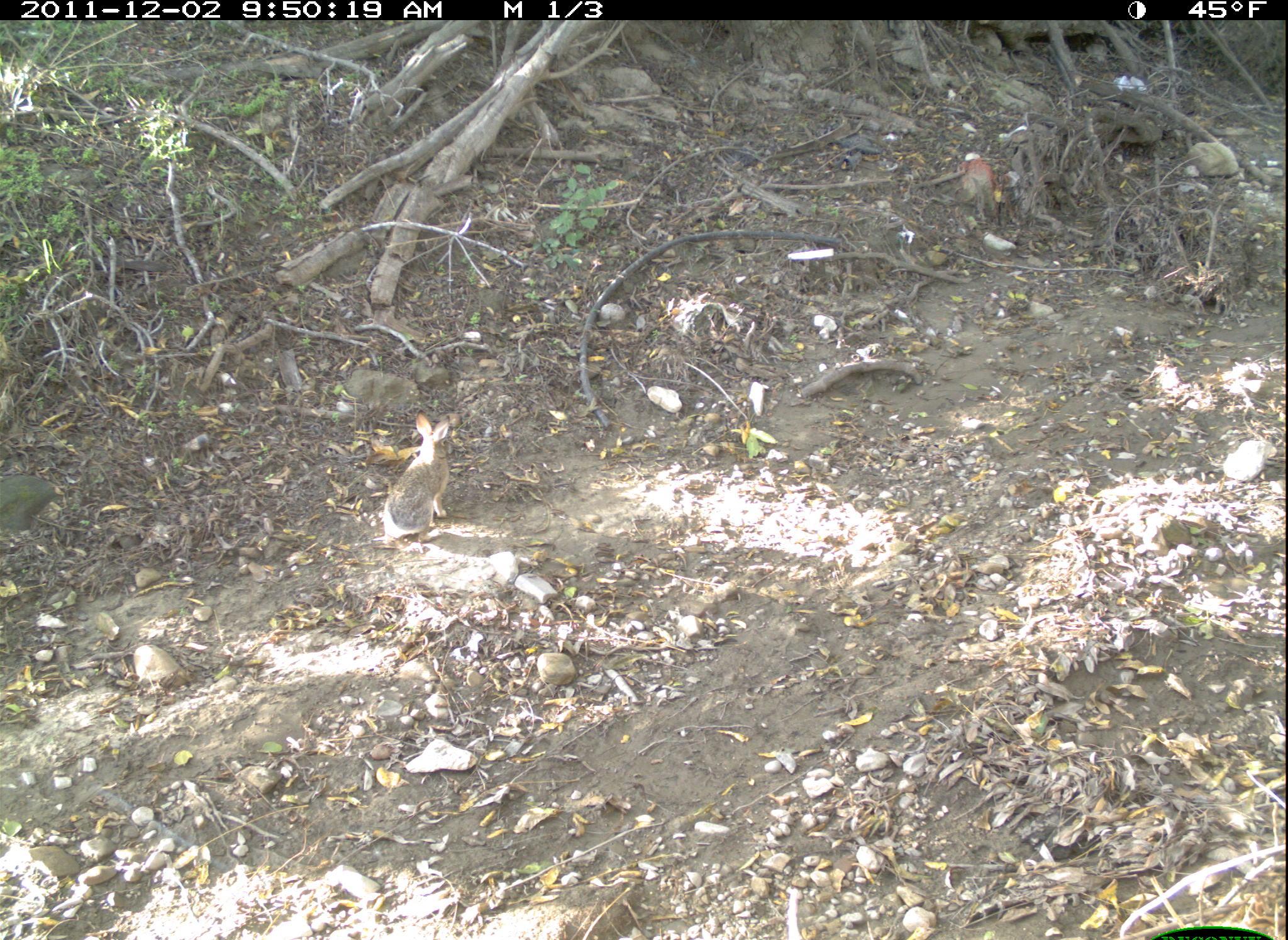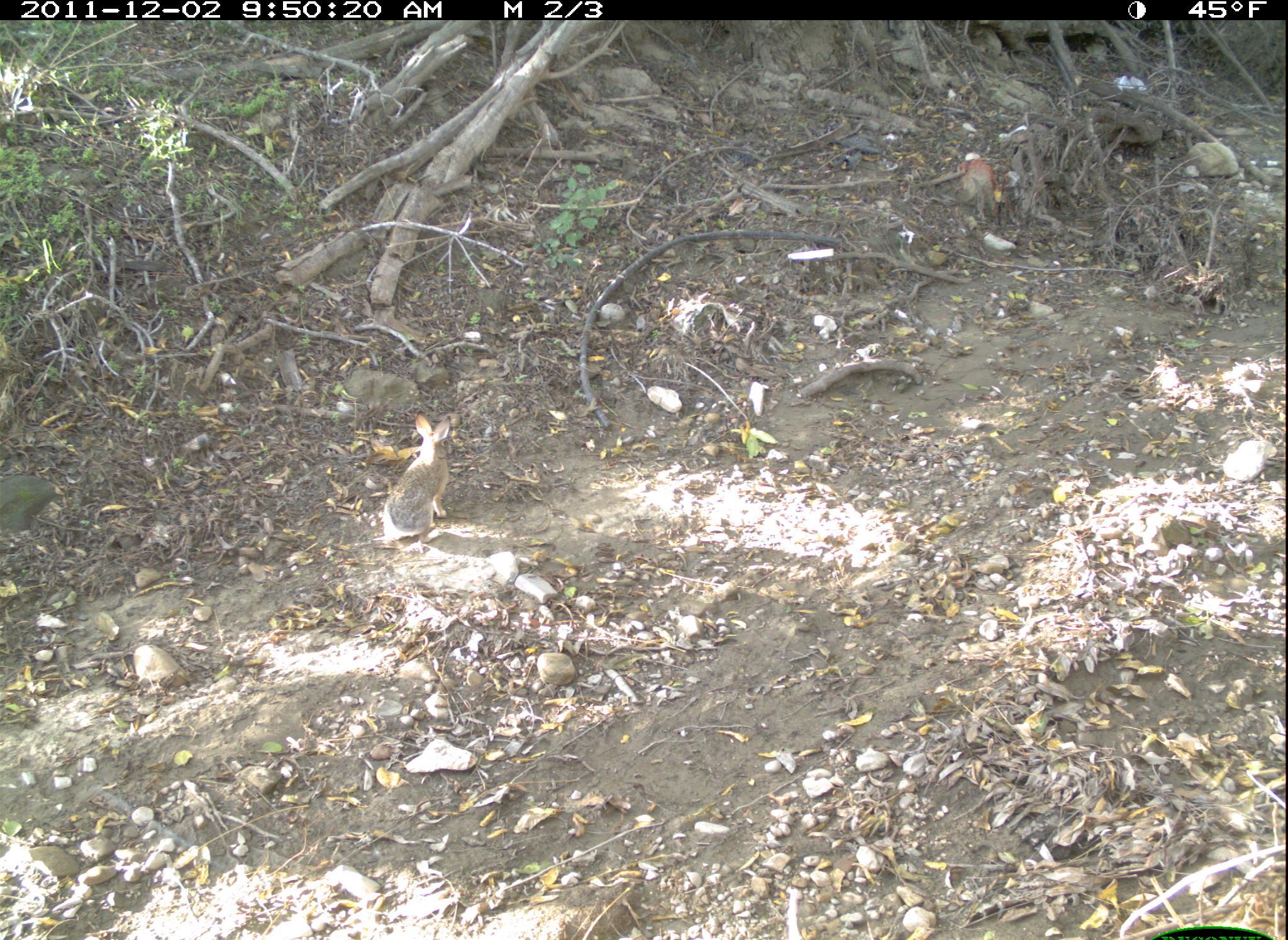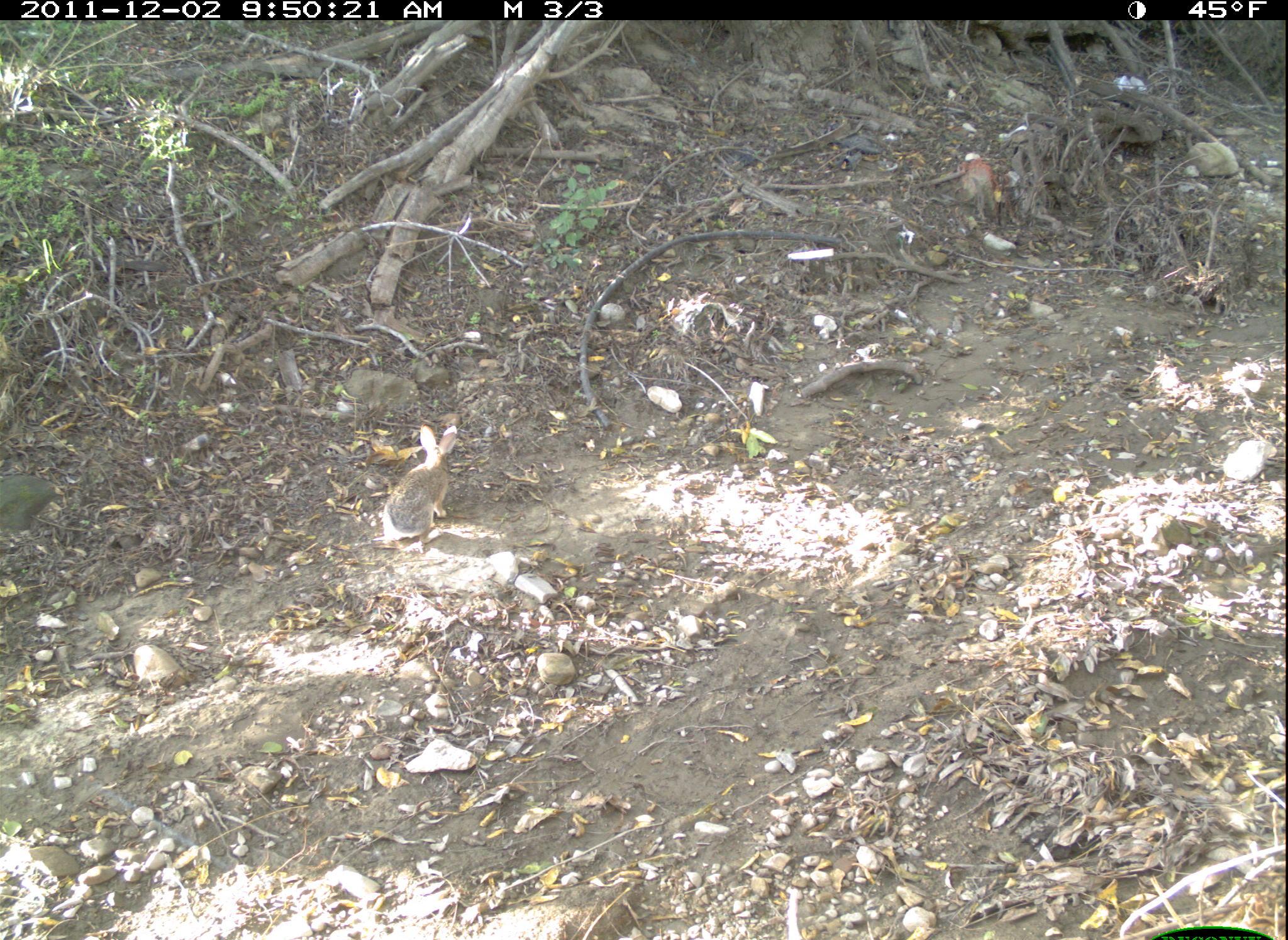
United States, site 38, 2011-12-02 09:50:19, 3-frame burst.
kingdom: Animalia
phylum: Chordata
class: Mammalia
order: Lagomorpha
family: Leporidae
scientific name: Leporidae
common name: rabbits and hares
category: rabbit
Rabbit (rabbits and hares) (Leporidae).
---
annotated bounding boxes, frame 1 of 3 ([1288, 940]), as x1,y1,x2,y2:
rabbit: 369,408,480,549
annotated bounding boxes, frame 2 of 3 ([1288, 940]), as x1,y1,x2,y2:
rabbit: 362,395,470,554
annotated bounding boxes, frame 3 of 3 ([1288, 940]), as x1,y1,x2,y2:
rabbit: 362,395,477,556